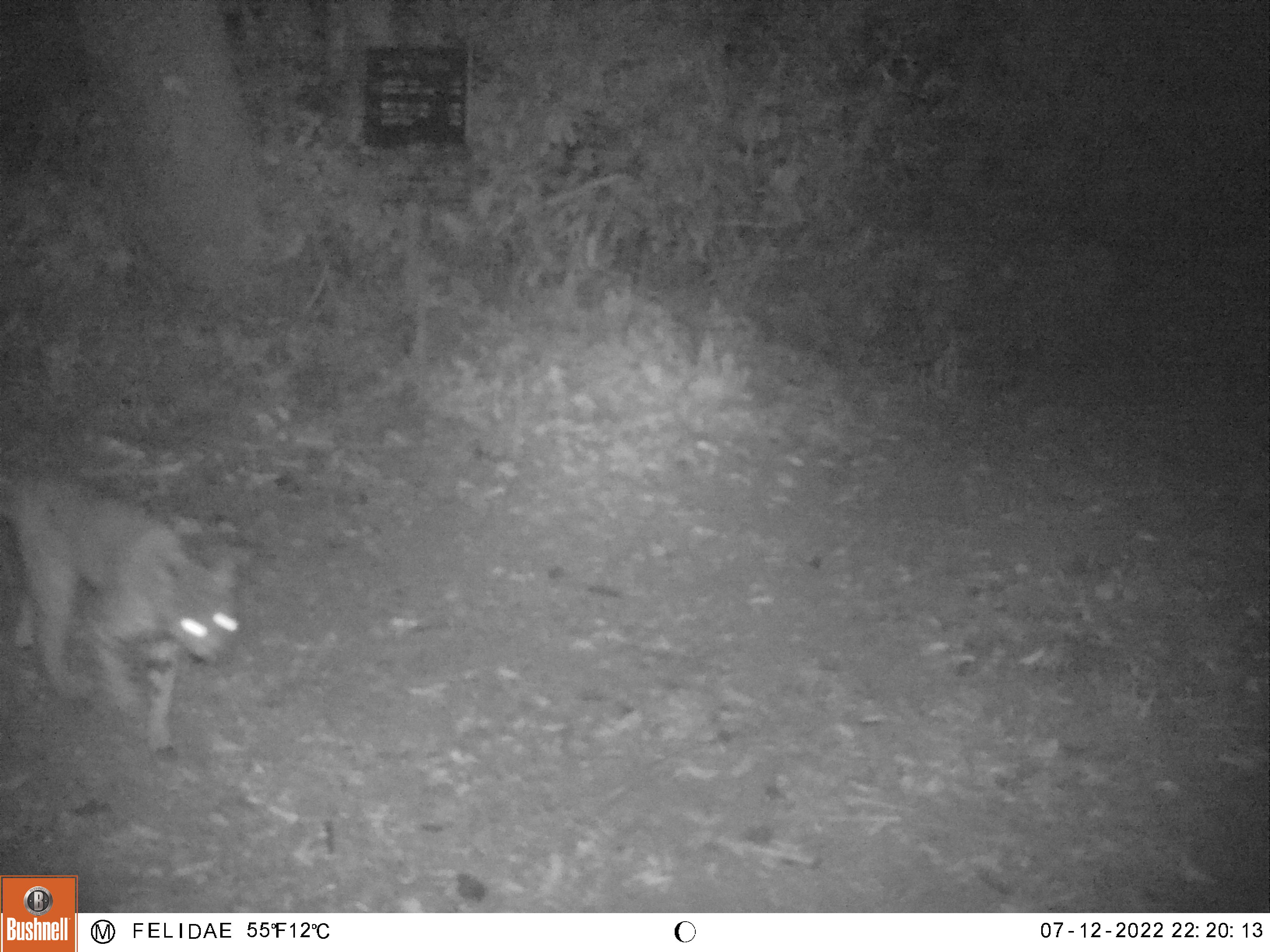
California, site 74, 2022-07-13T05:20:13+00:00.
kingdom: Animalia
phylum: Chordata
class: Mammalia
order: Carnivora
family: Felidae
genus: Lynx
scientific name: Lynx rufus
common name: bobcat